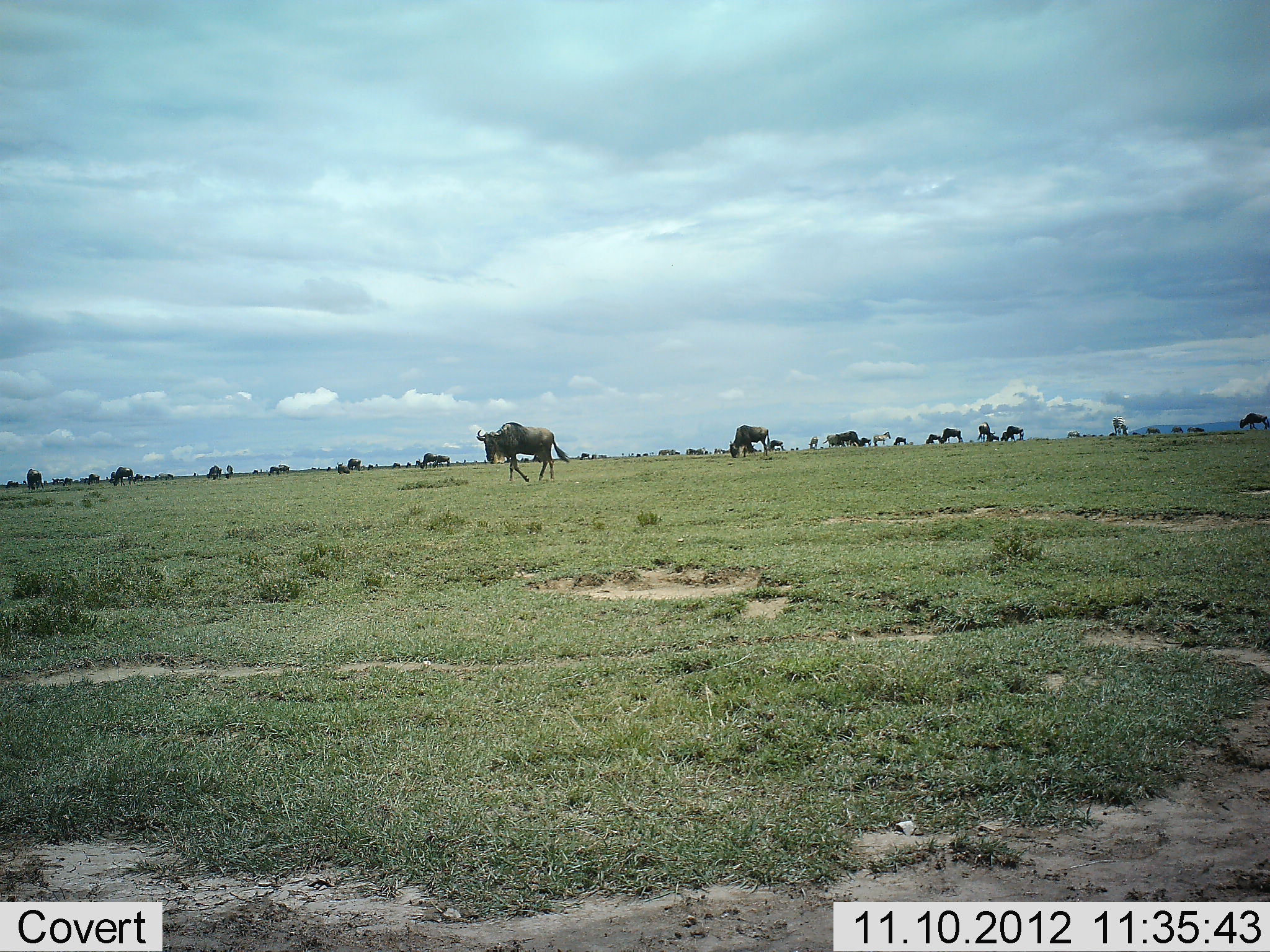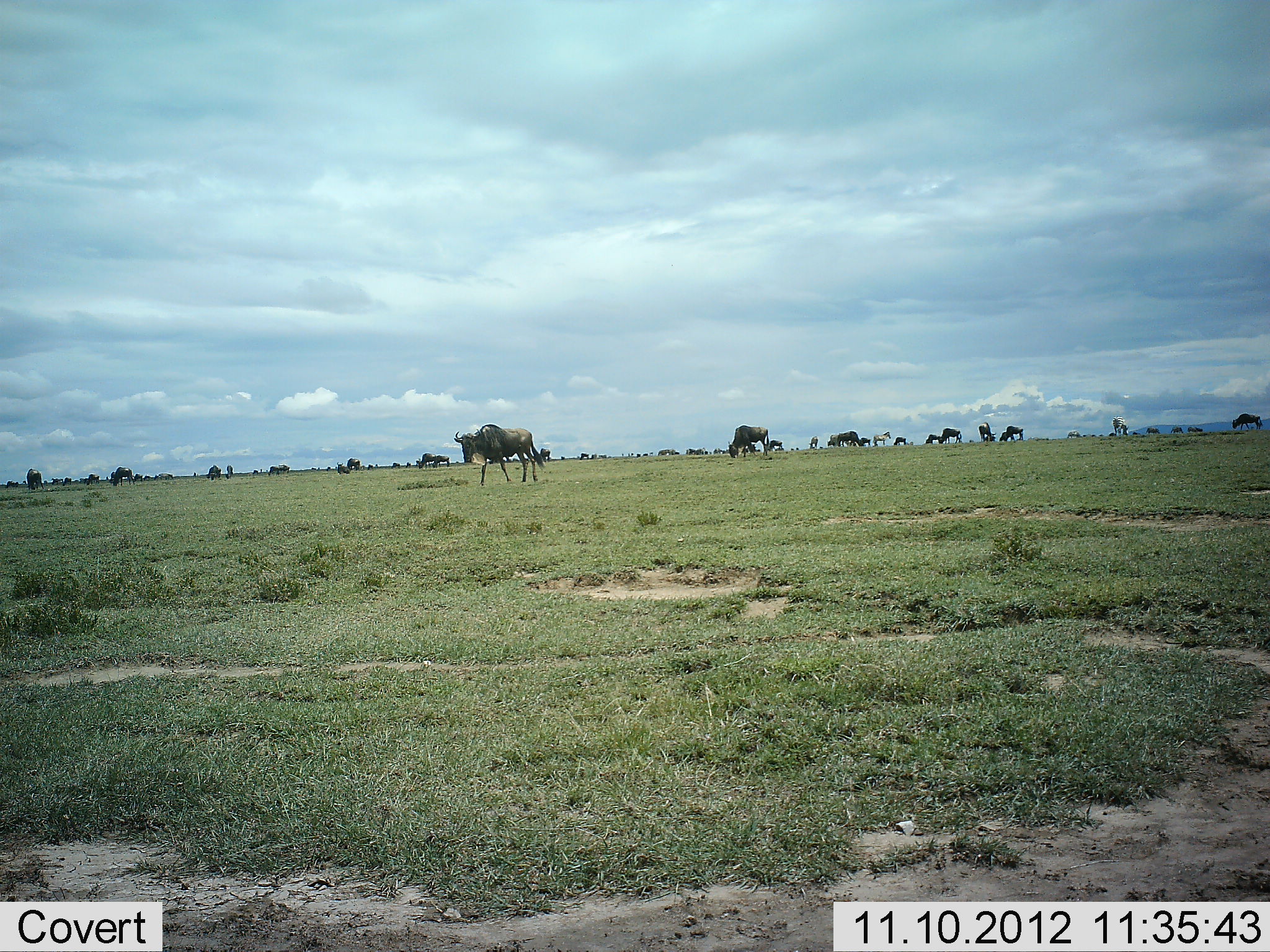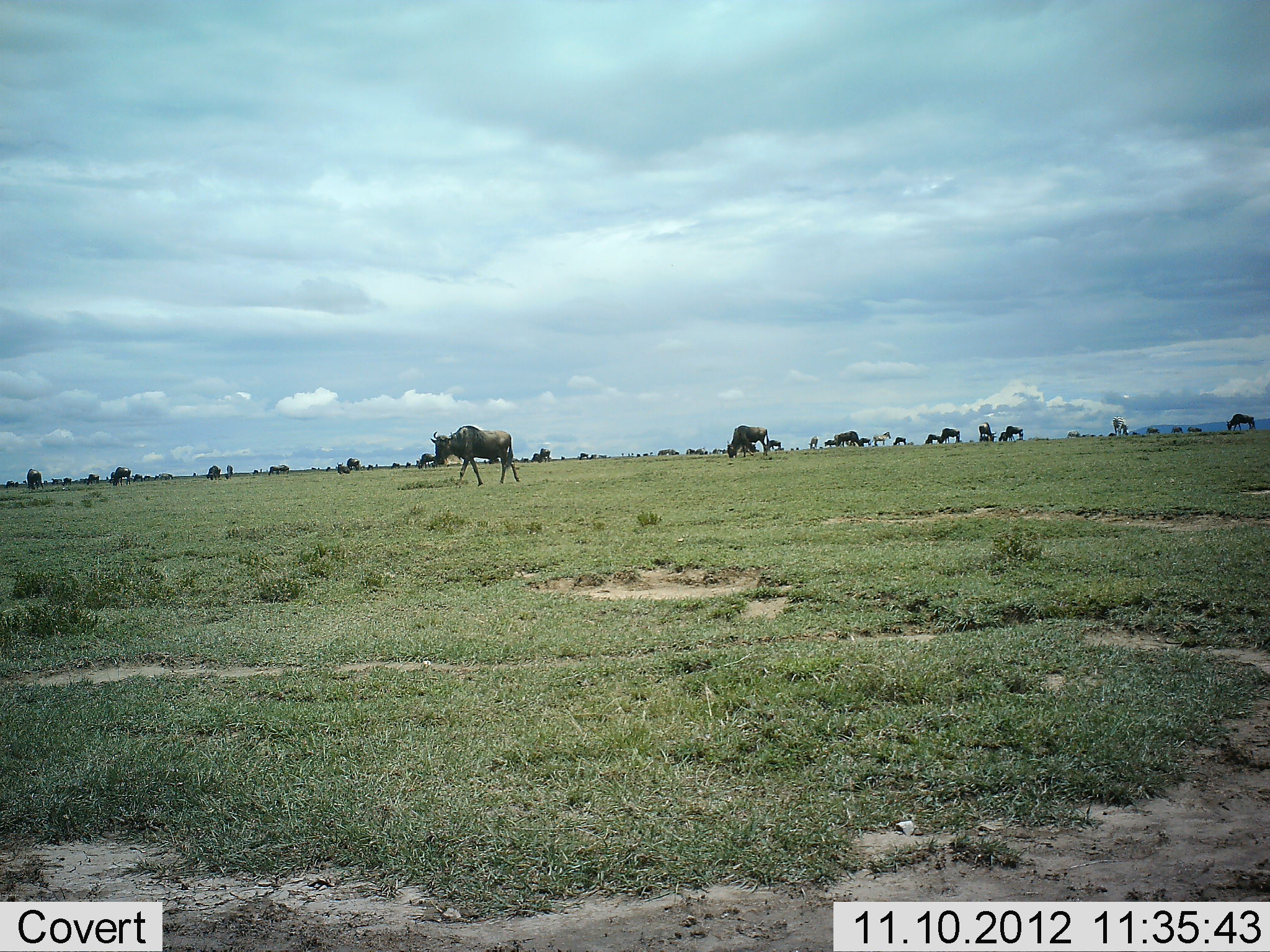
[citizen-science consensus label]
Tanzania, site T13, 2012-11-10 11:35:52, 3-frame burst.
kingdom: Animalia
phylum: Chordata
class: Mammalia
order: Artiodactyla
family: Bovidae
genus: Connochaetes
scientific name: Connochaetes taurinus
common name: blue wildebeest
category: wildebeest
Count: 11-50.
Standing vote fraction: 50%.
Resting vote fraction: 0%.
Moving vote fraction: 70%.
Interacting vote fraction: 0%.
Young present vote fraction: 0%.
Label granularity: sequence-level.